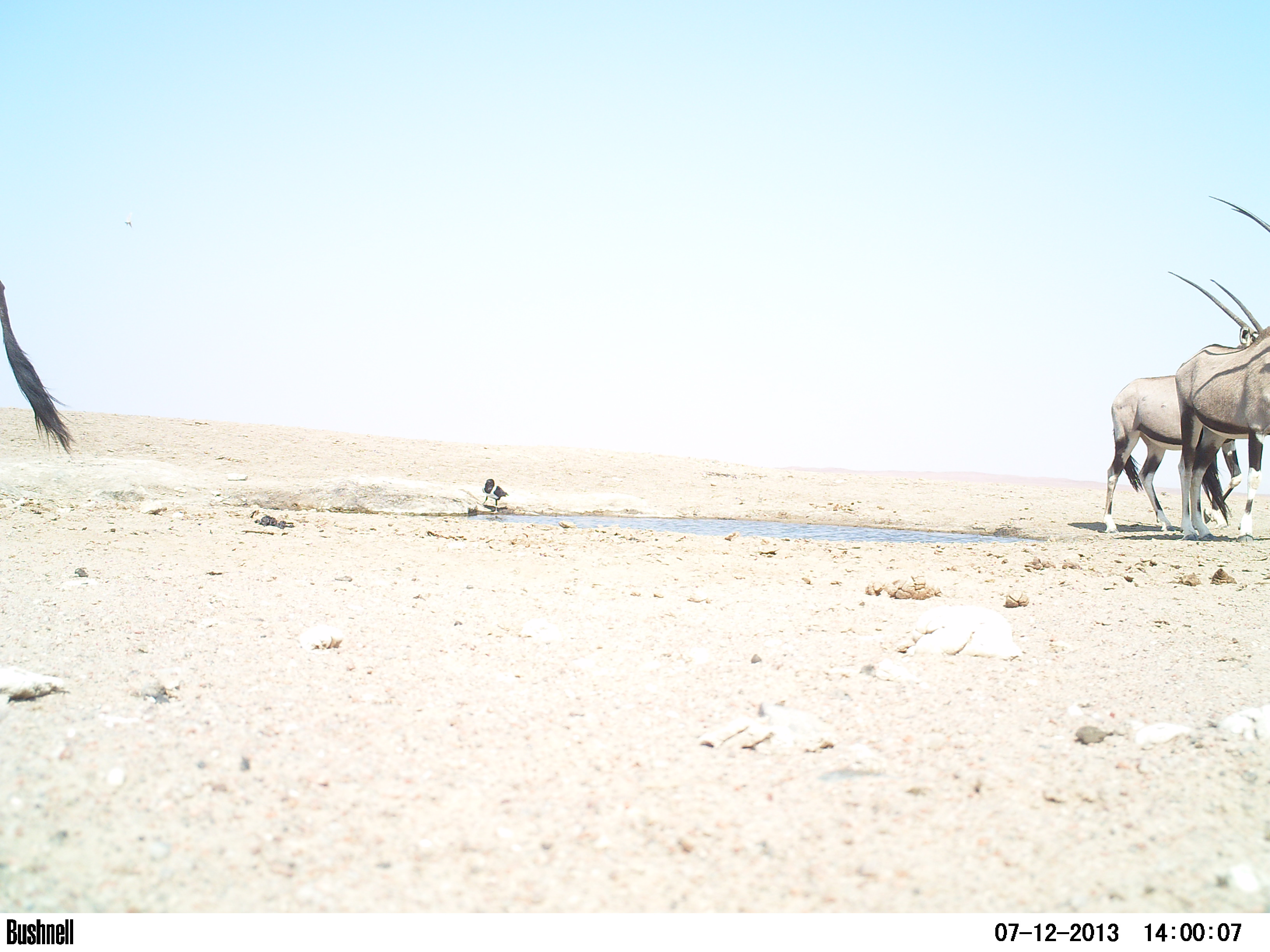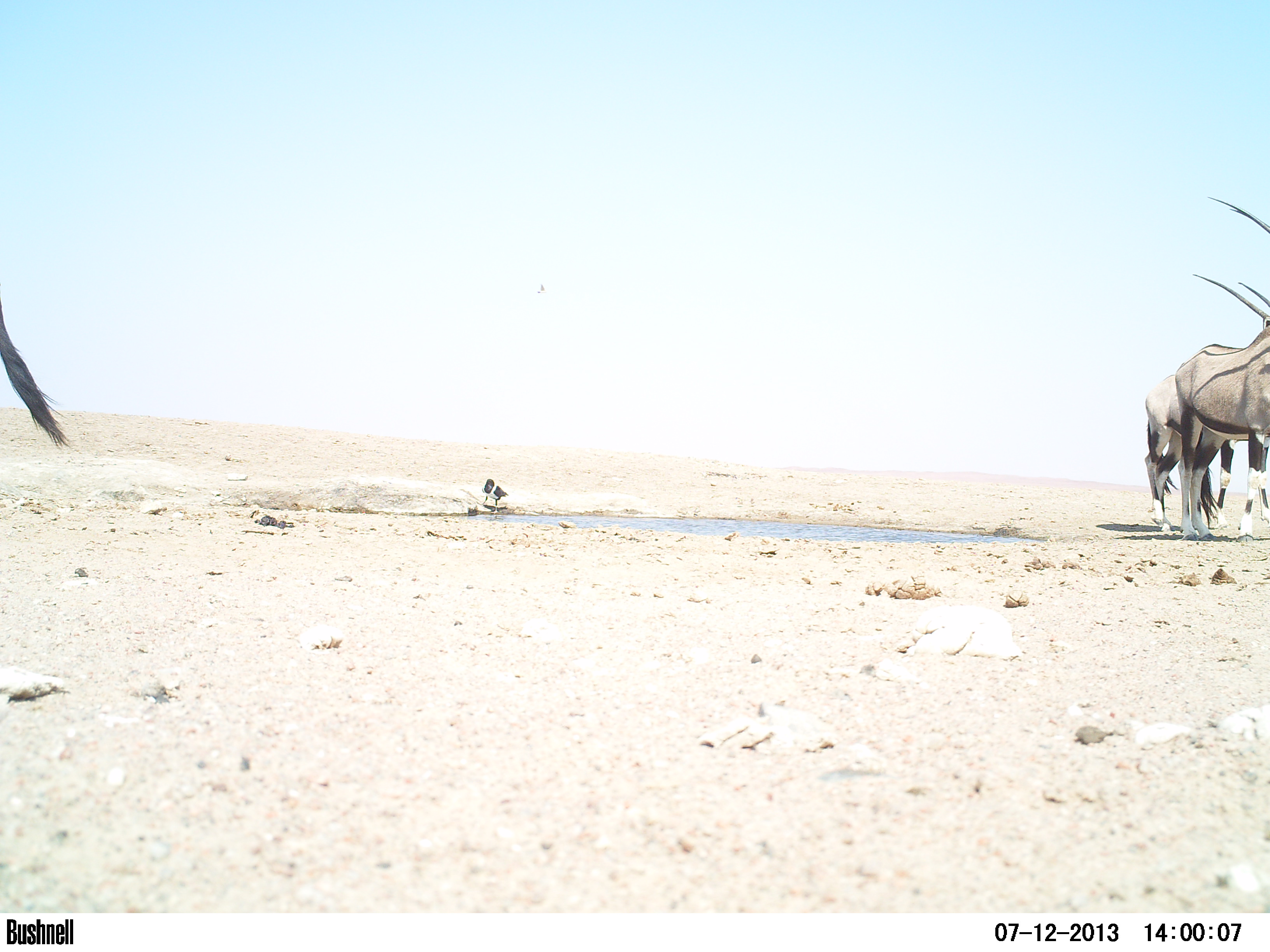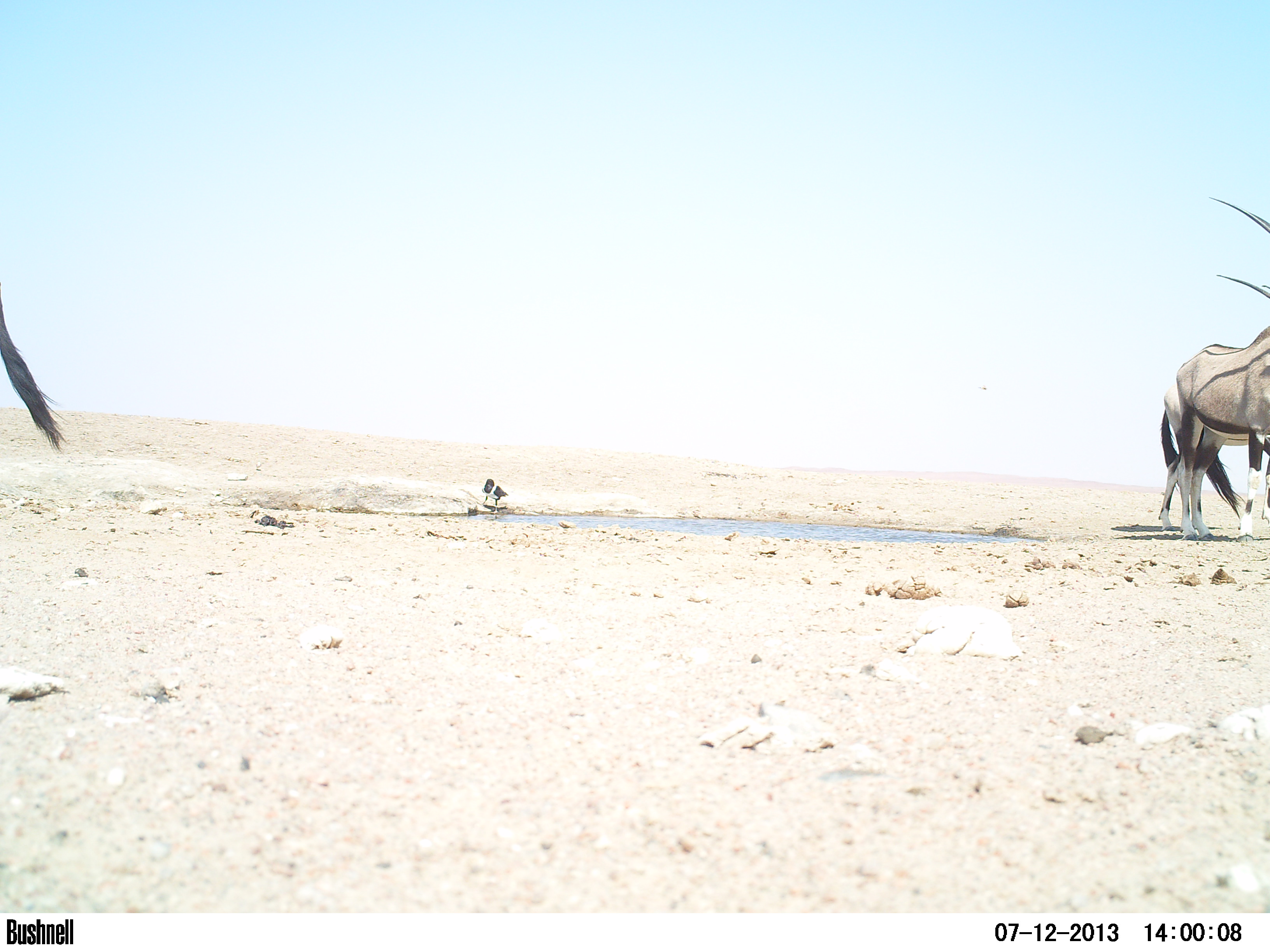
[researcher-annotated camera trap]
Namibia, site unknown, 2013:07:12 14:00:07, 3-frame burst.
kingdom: Animalia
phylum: Chordata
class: Mammalia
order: Artiodactyla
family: Bovidae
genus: Oryx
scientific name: Oryx gazella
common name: gemsbok